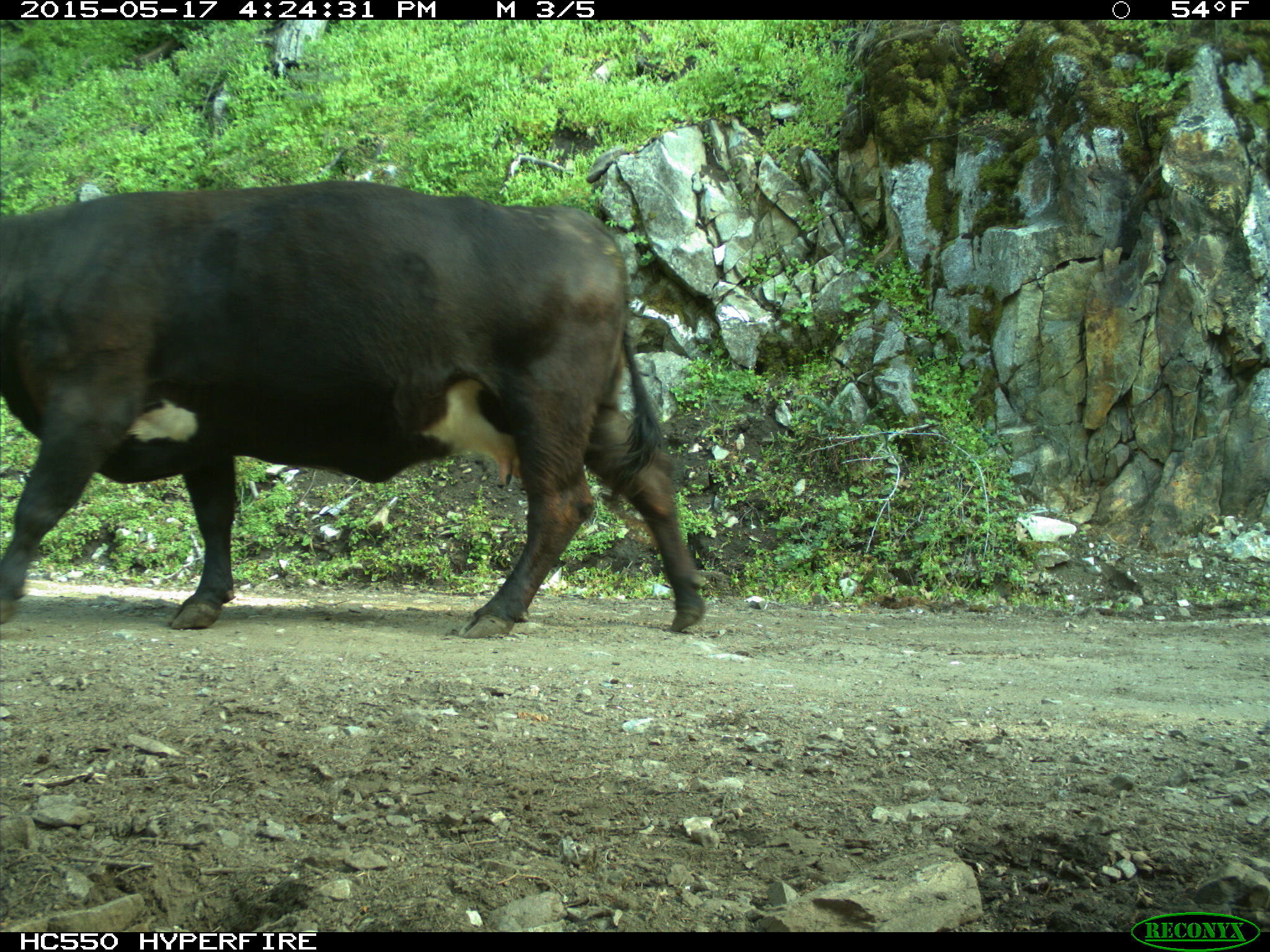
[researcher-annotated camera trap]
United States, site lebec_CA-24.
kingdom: Animalia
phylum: Chordata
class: Mammalia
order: Artiodactyla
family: Bovidae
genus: Bos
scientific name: Bos taurus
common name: domestic cow